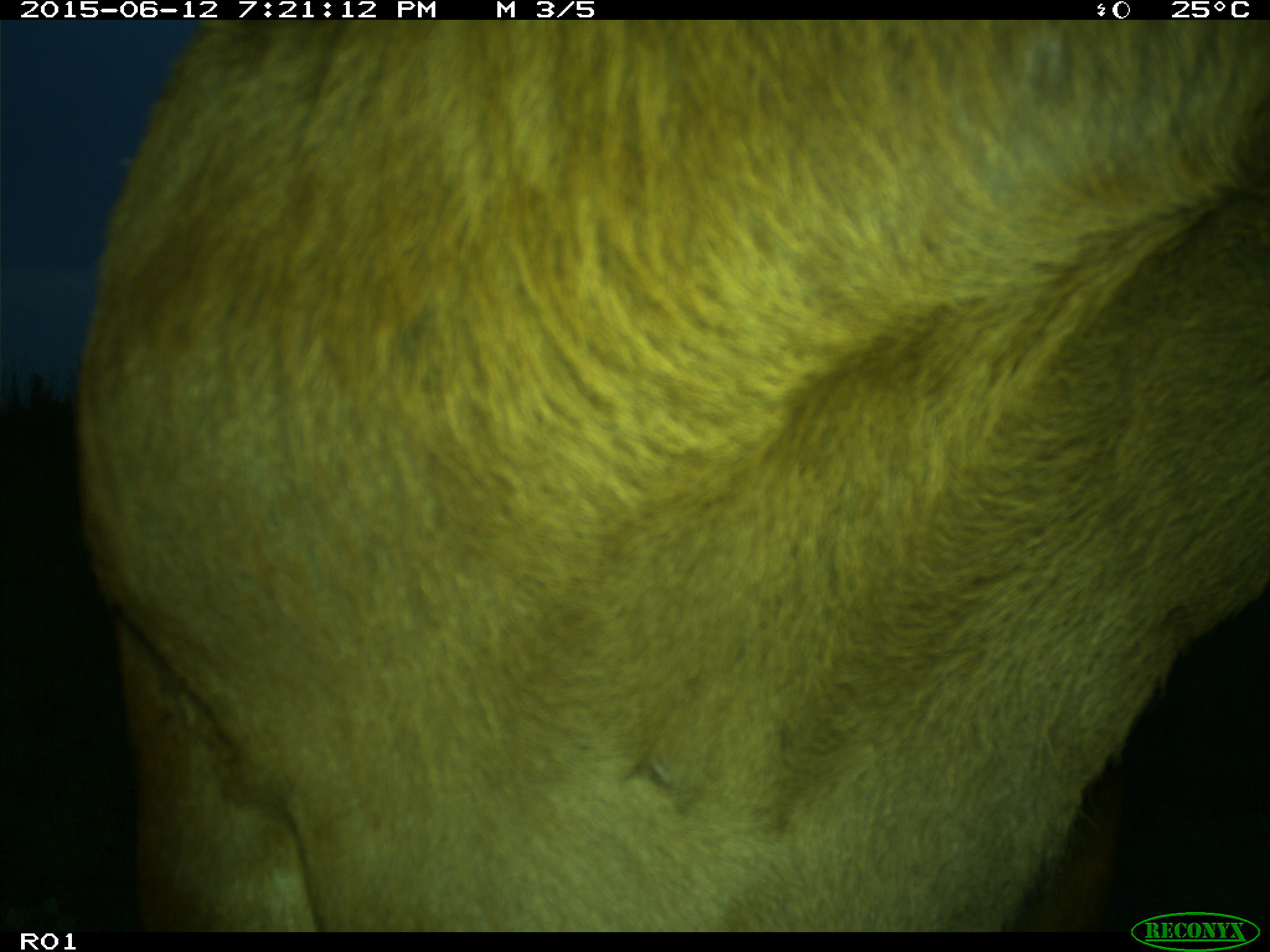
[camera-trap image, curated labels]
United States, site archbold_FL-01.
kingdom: Animalia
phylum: Chordata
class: Mammalia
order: Artiodactyla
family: Bovidae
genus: Bos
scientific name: Bos taurus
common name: domestic cow